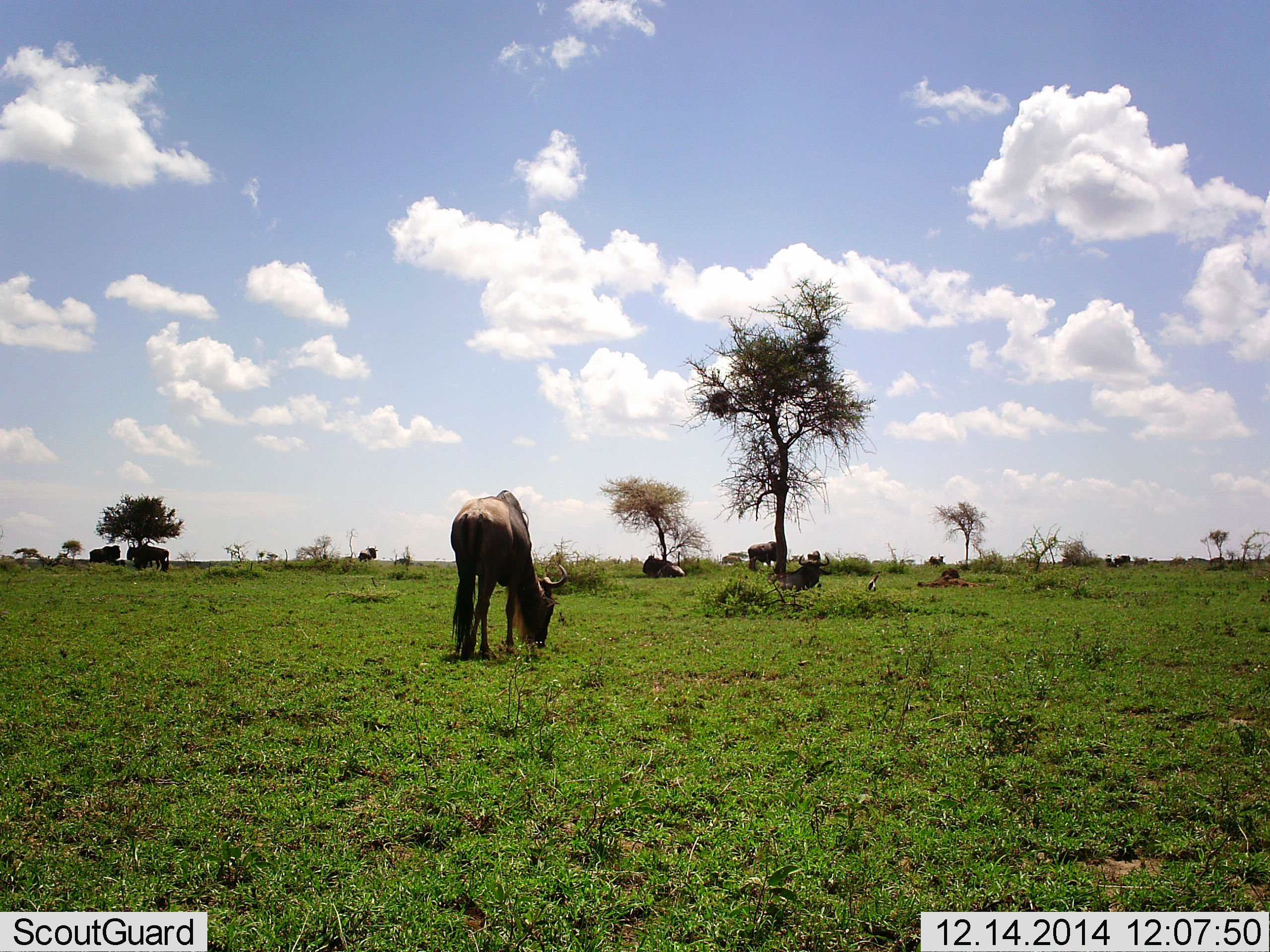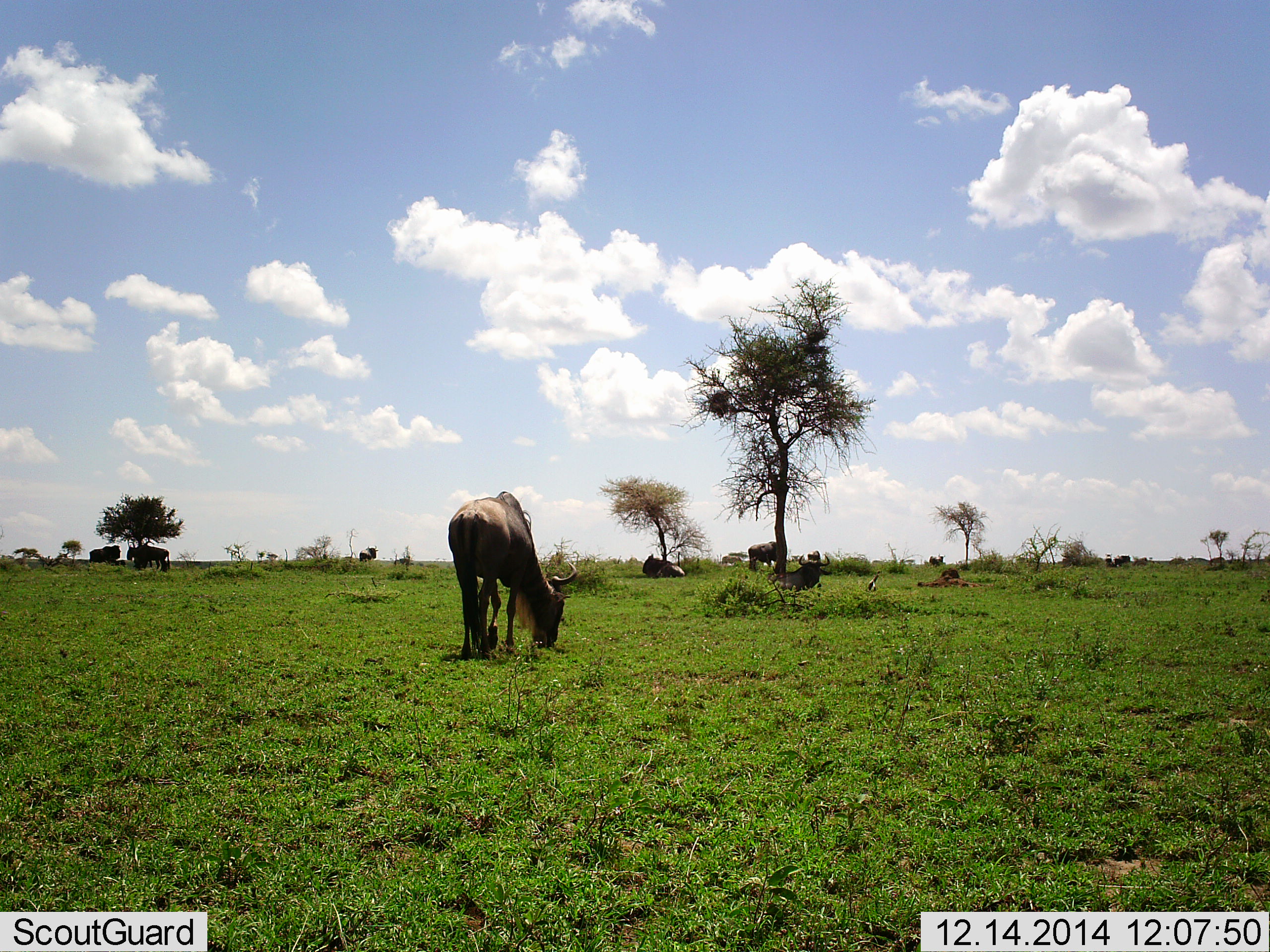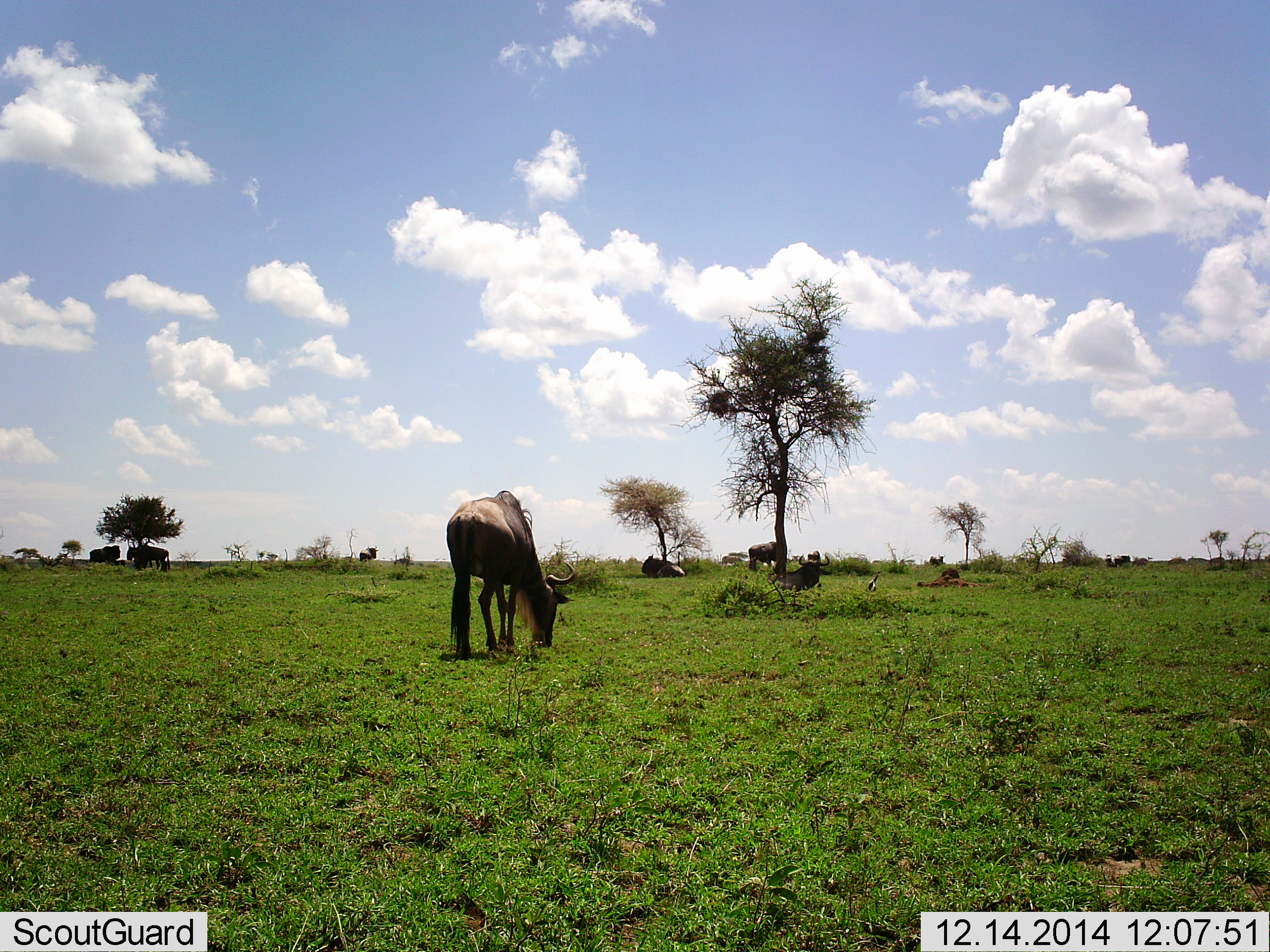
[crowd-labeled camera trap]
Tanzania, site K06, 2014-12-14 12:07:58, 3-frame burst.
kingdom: Animalia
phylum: Chordata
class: Mammalia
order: Artiodactyla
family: Bovidae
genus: Connochaetes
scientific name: Connochaetes taurinus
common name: blue wildebeest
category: wildebeest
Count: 5.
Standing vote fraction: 60%.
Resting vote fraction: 50%.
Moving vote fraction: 10%.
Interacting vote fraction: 0%.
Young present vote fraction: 0%.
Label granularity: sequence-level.